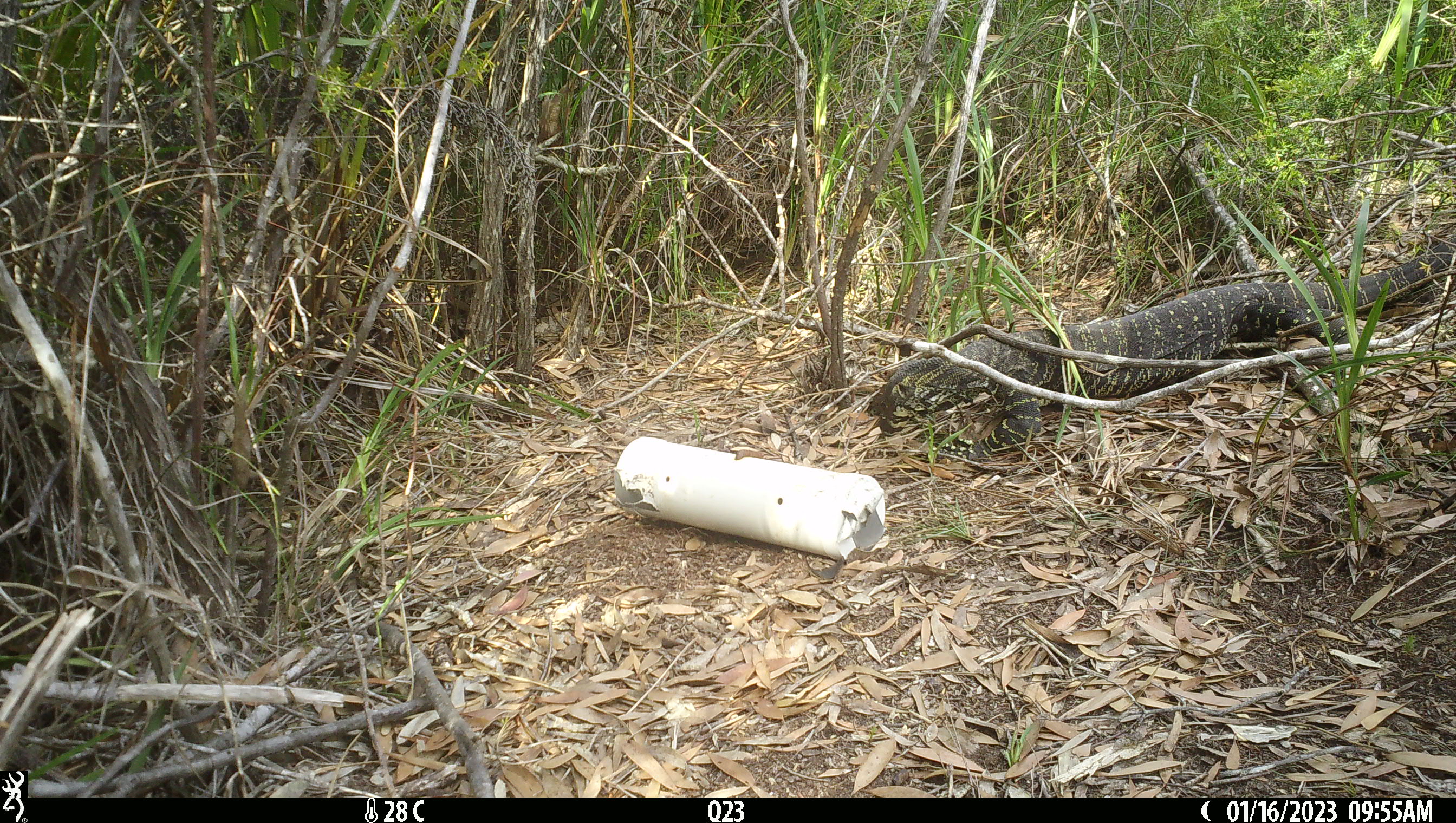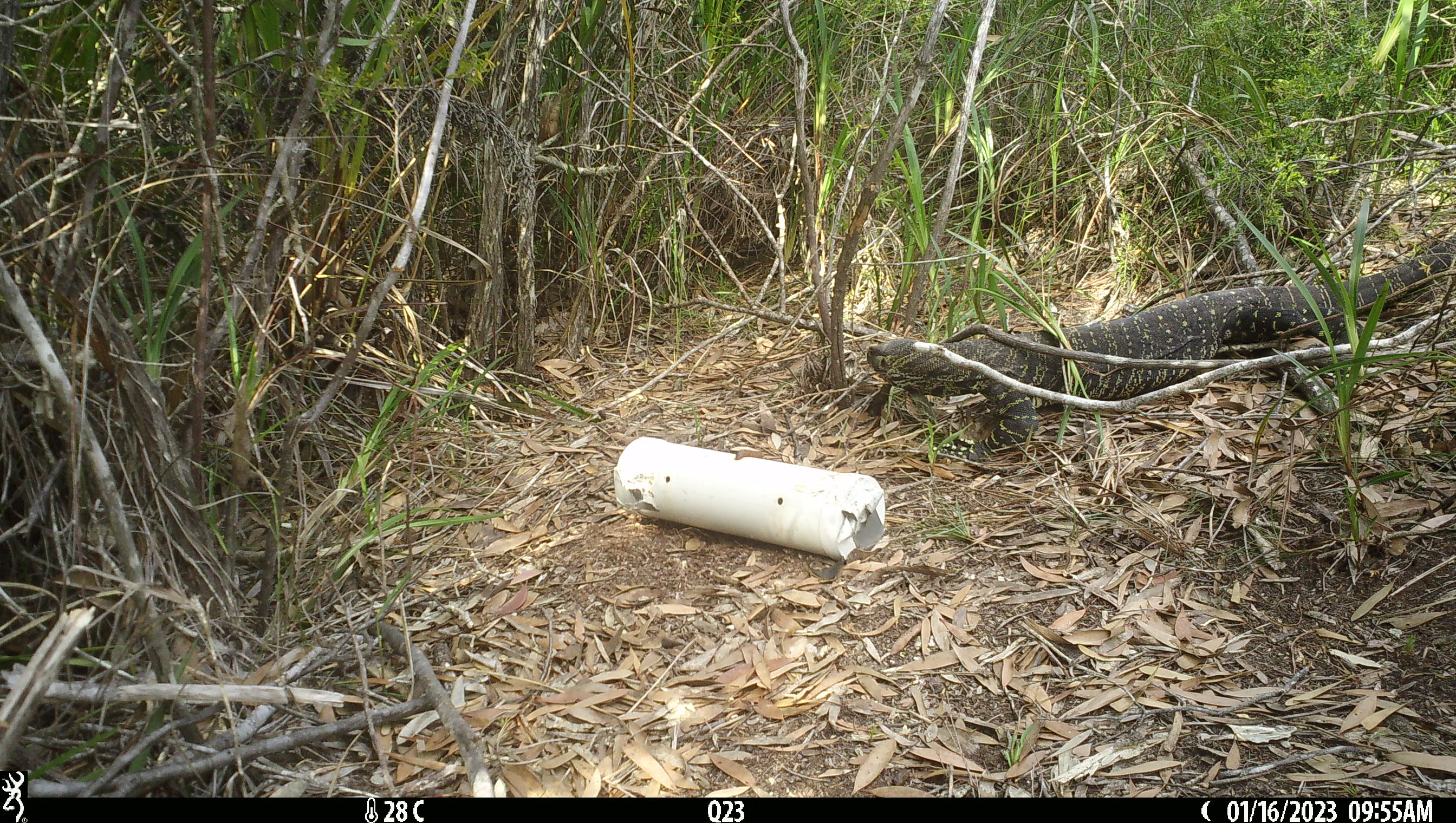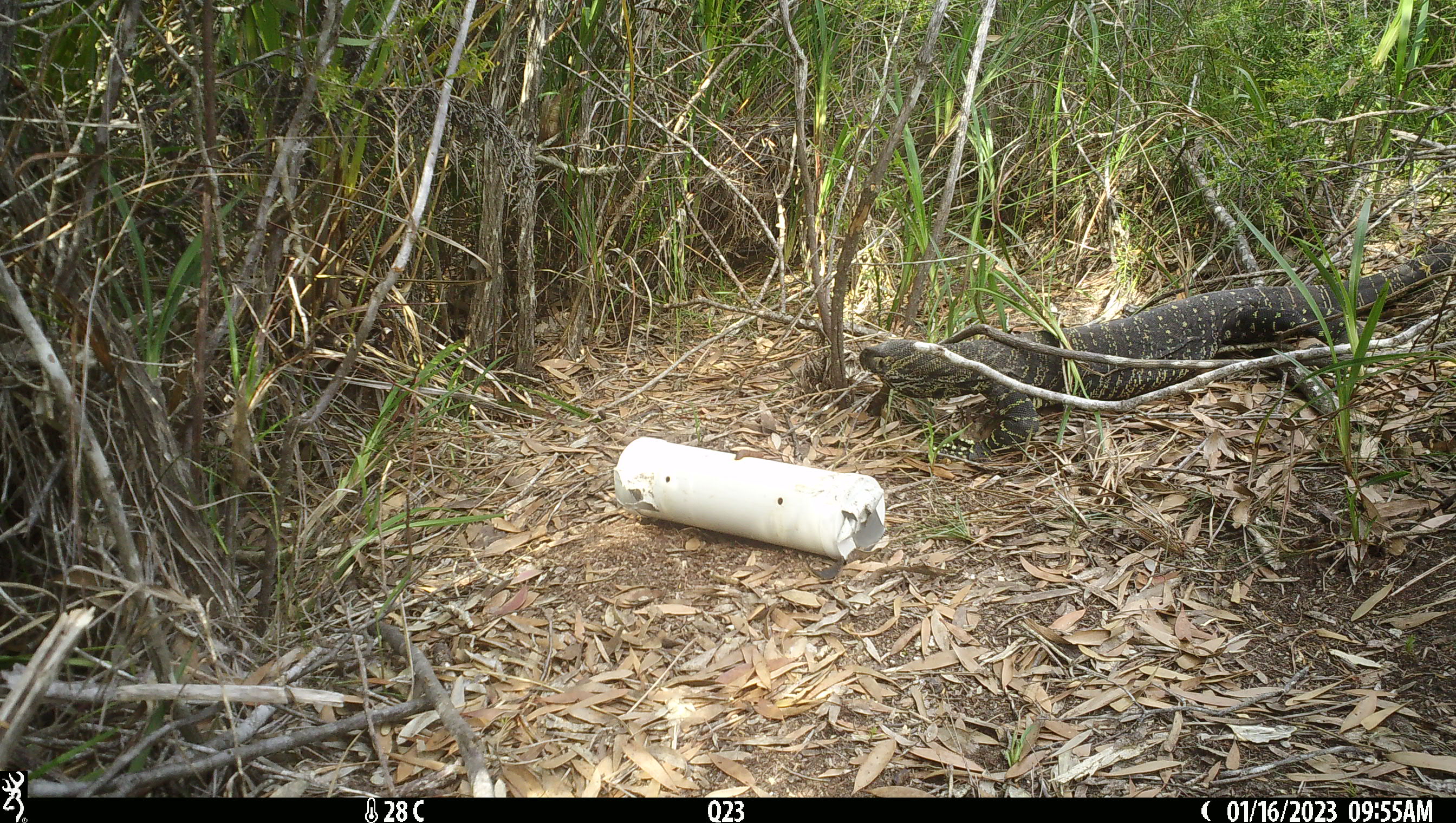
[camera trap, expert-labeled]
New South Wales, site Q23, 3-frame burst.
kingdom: Animalia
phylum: Chordata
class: Reptilia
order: Squamata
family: Varanidae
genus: Varanus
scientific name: Varanus varius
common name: lace monitor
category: goanna